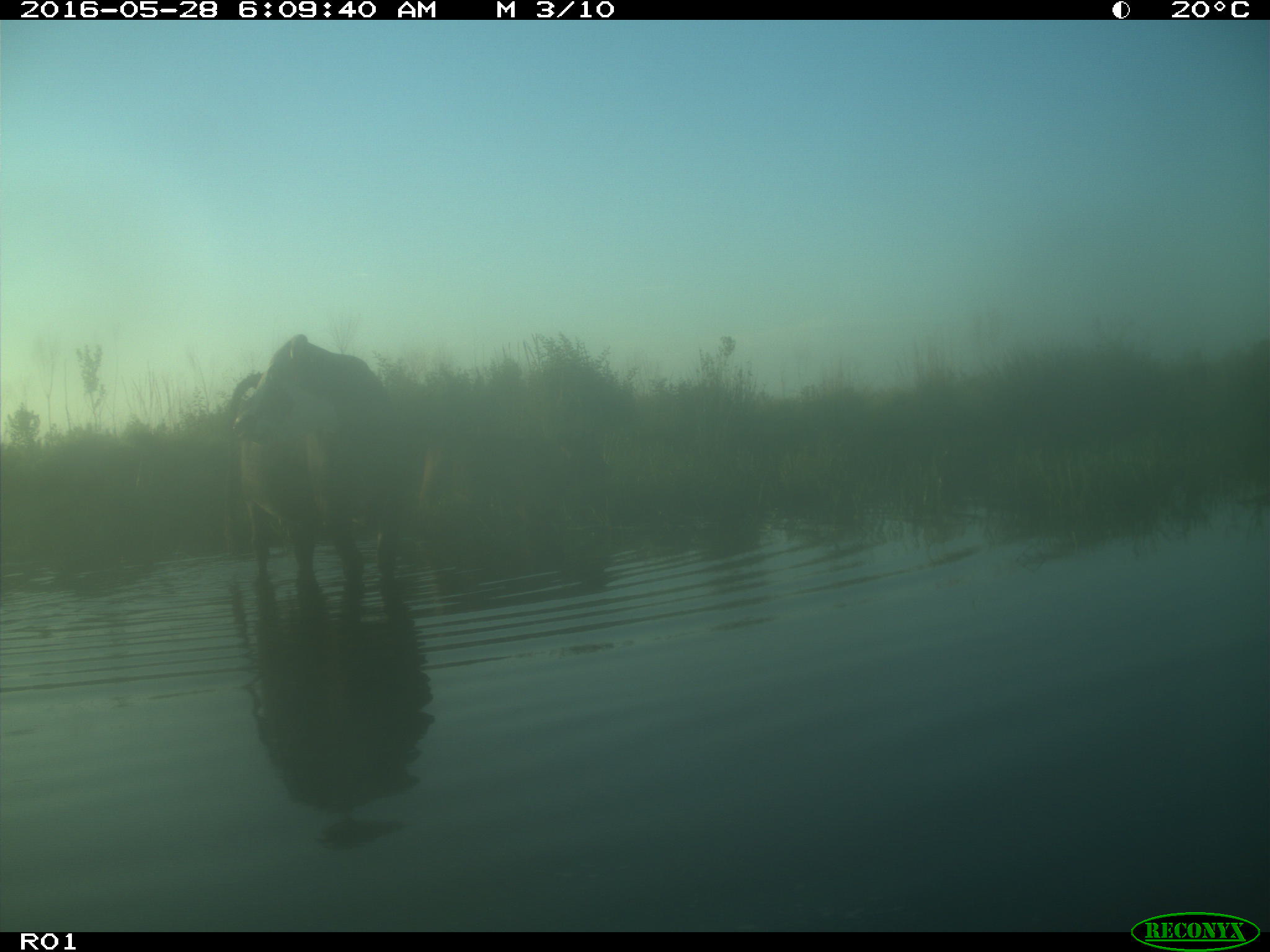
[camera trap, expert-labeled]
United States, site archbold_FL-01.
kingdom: Animalia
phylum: Chordata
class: Mammalia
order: Artiodactyla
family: Bovidae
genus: Bos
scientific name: Bos taurus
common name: domestic cow